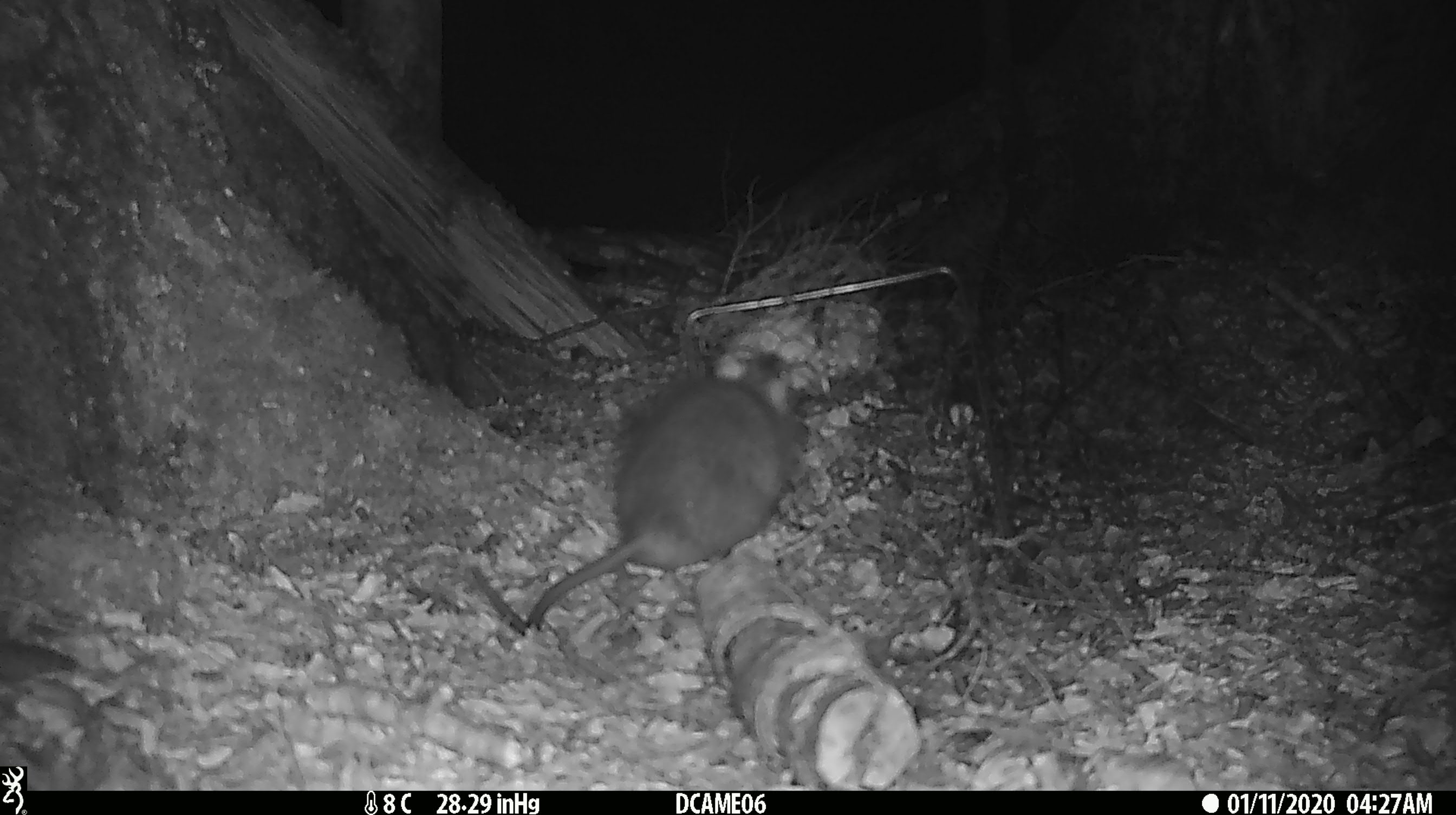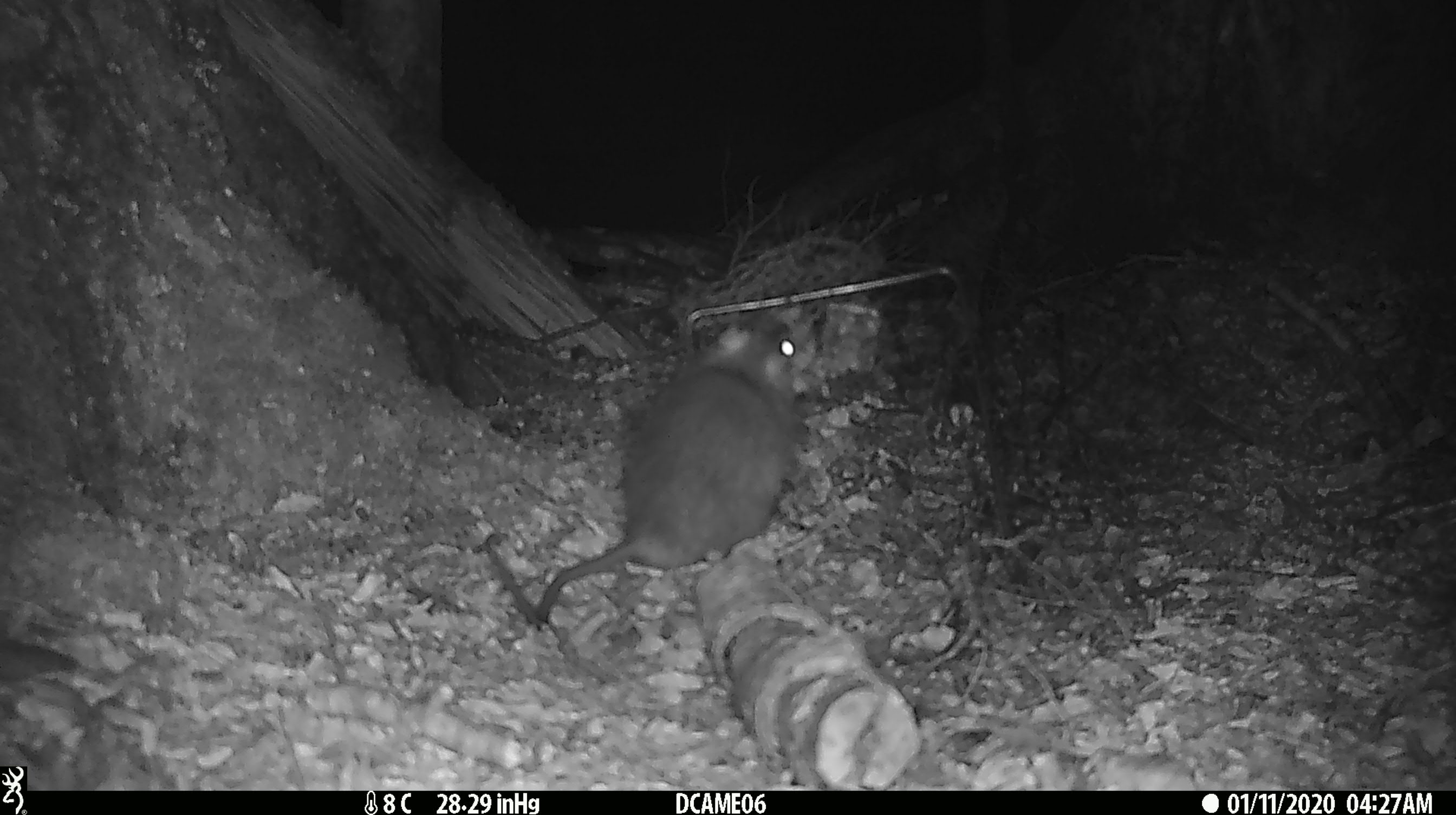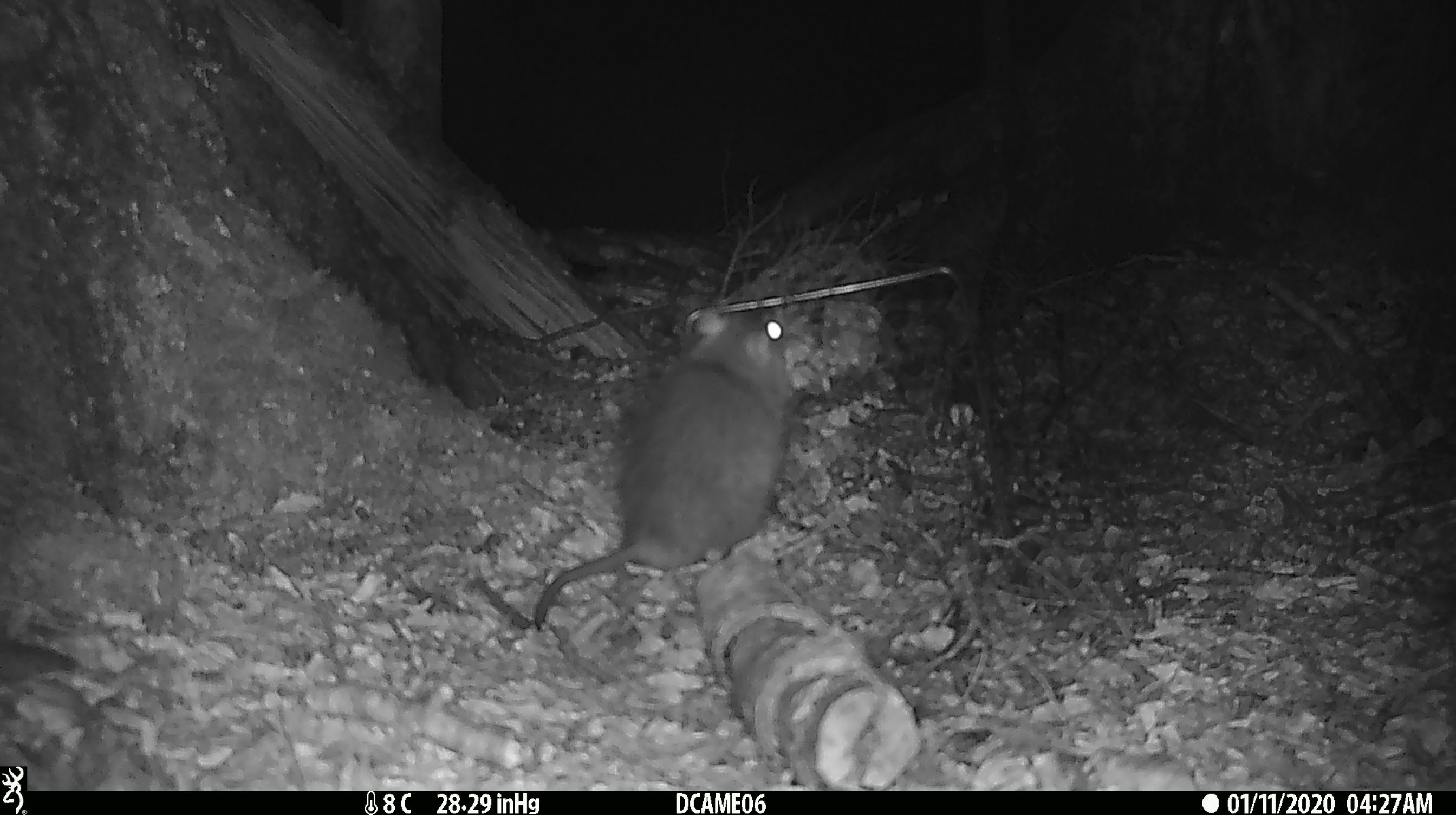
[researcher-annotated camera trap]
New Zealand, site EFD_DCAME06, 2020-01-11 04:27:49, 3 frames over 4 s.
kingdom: Animalia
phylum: Chordata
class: Mammalia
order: Rodentia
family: Muridae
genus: Rattus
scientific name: Rattus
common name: rat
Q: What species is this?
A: Rat (Rattus).